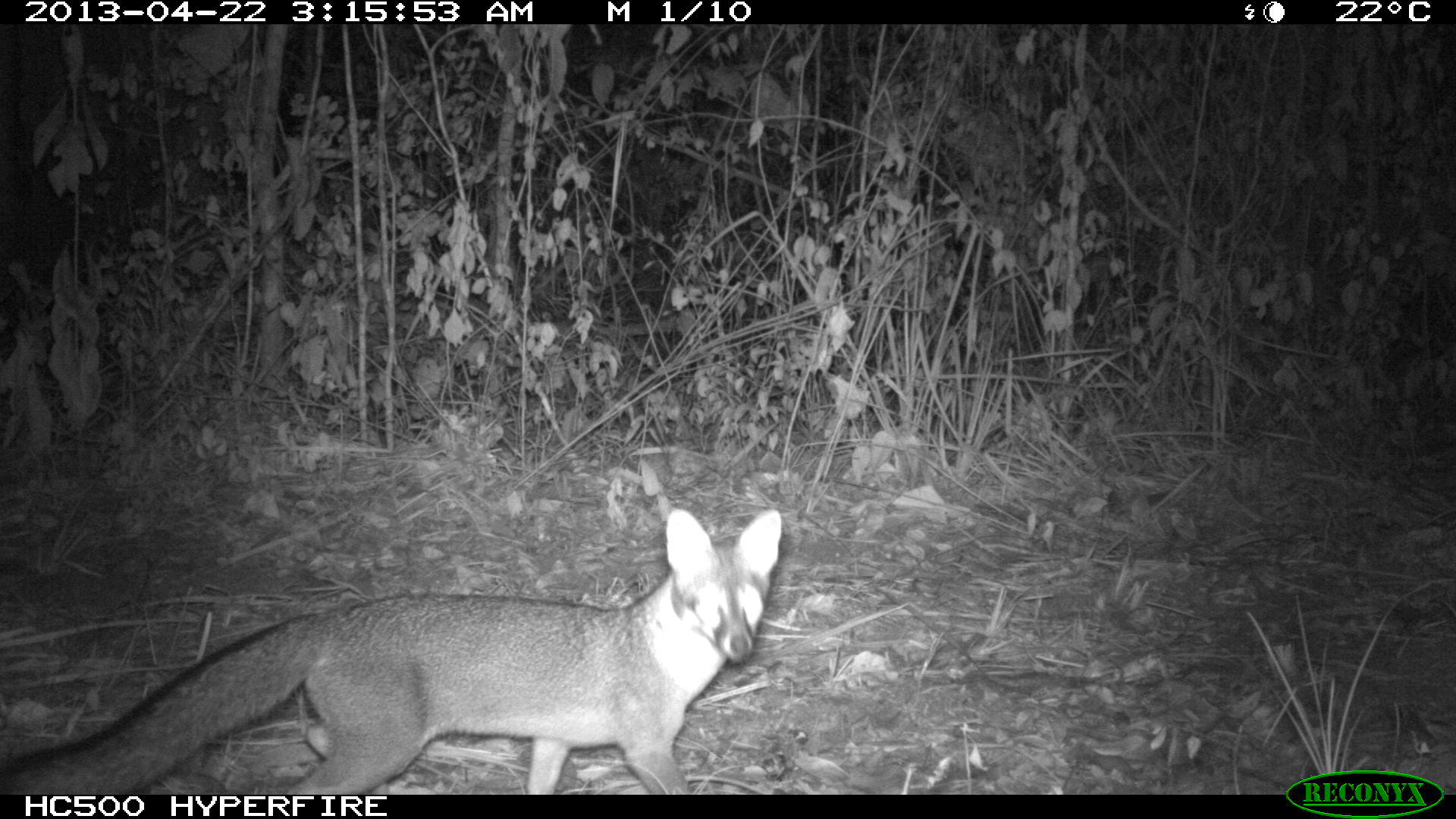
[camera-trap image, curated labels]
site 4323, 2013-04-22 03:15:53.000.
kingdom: Animalia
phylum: Chordata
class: Mammalia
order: Carnivora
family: Canidae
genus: Urocyon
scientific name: Urocyon cinereoargenteus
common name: gray fox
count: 1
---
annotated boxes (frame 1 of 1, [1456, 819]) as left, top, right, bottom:
urocyon cinereoargenteus: 1, 509, 782, 793